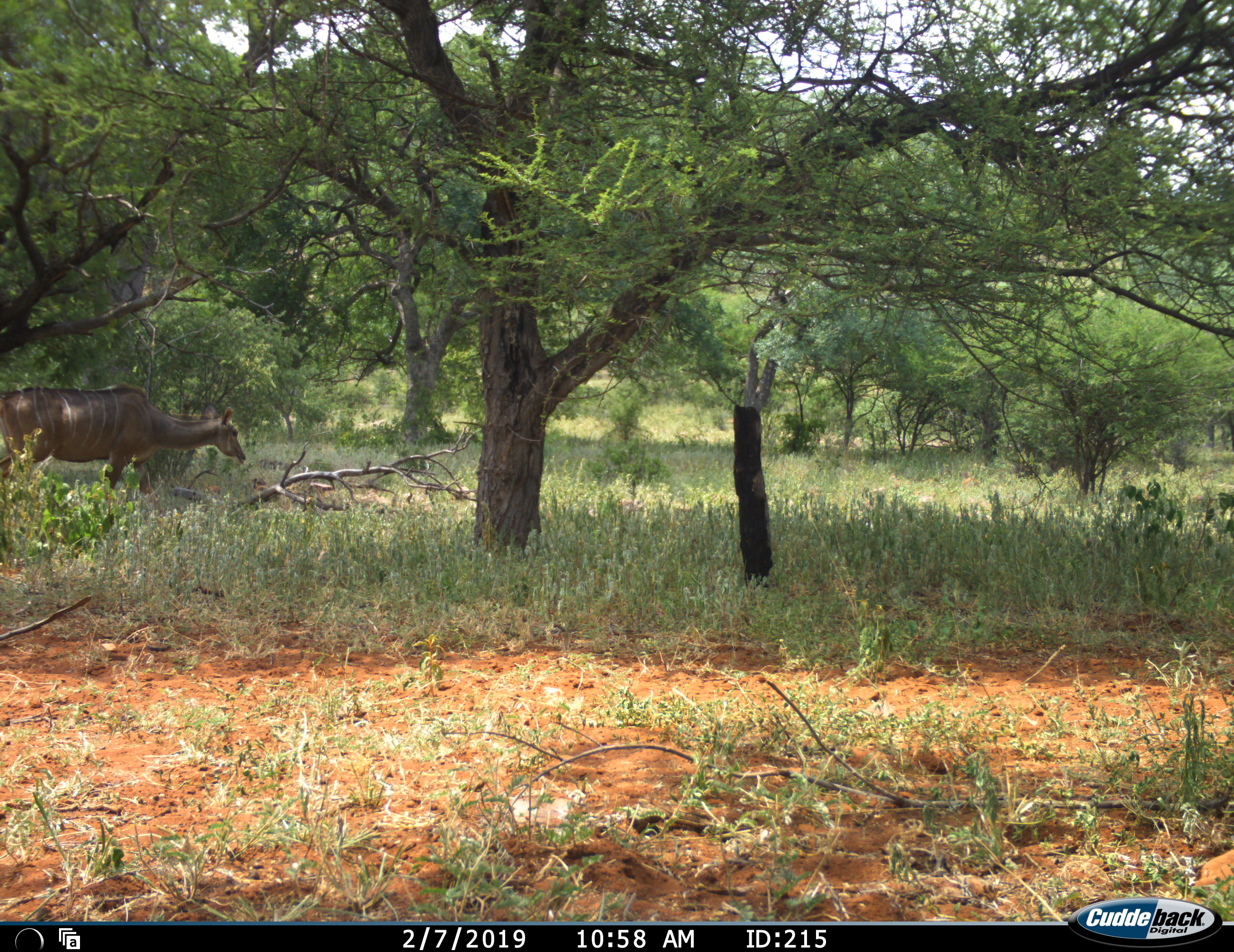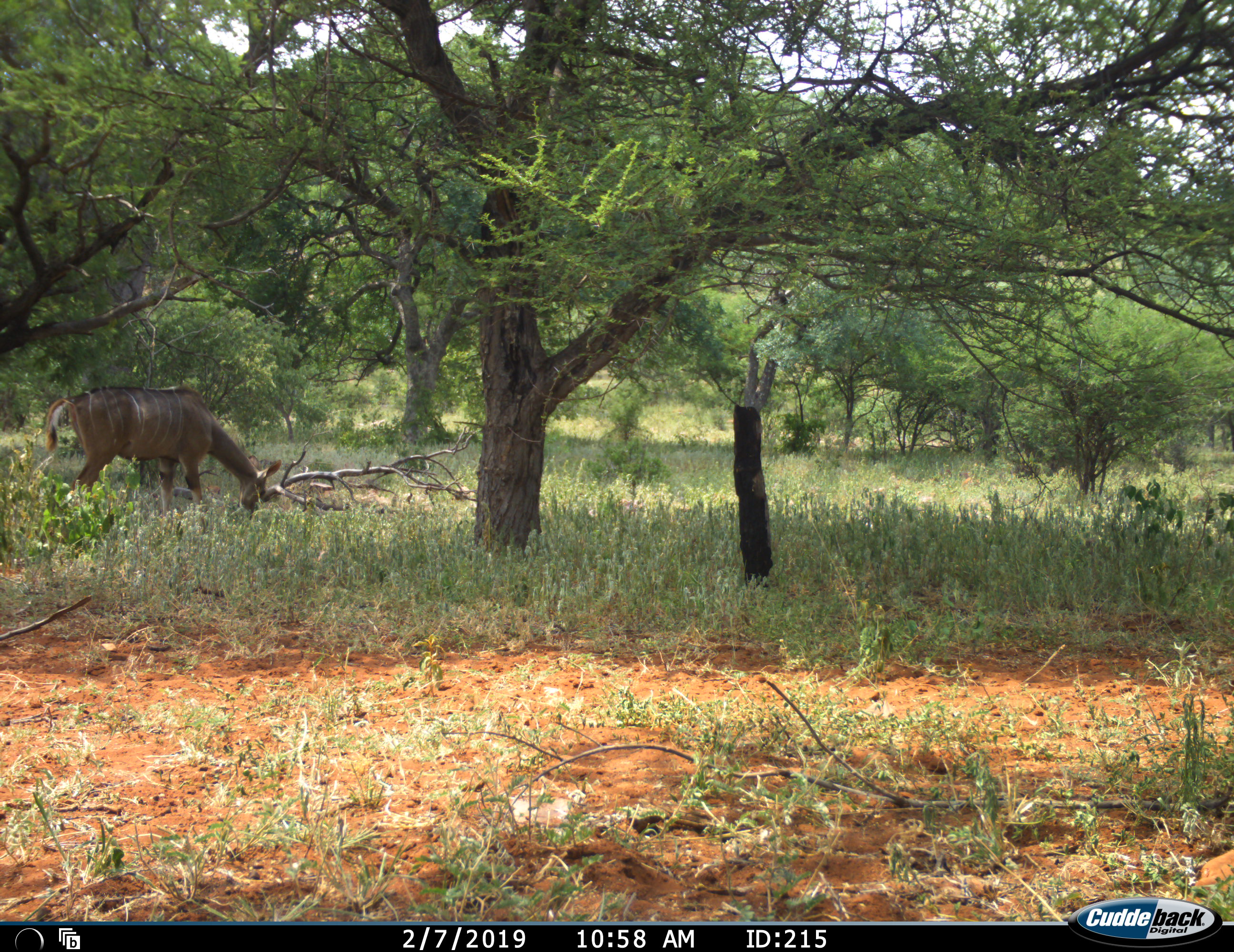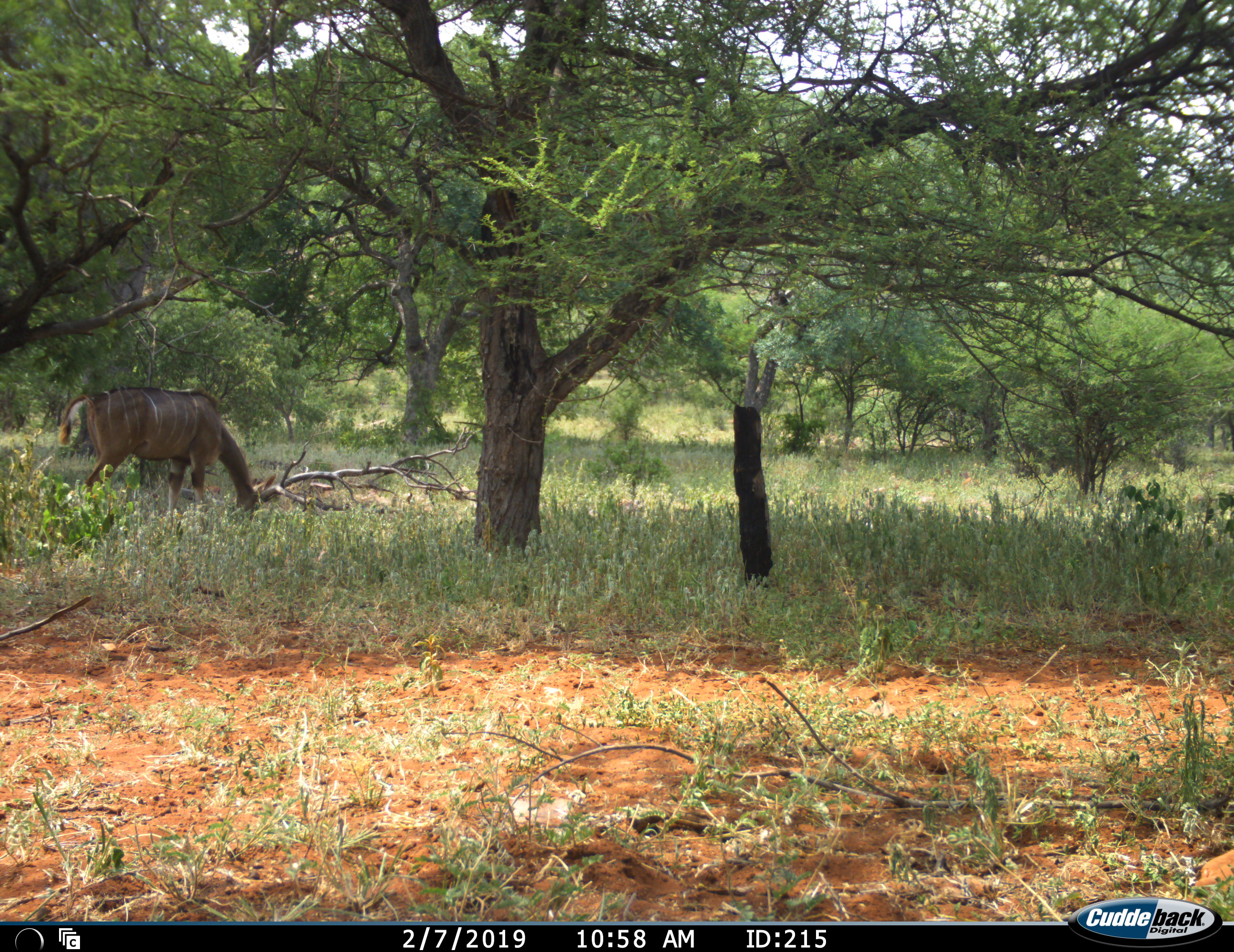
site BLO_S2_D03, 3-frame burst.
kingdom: Animalia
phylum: Chordata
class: Mammalia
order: Artiodactyla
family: Bovidae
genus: Tragelaphus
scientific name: Tragelaphus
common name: kudu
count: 1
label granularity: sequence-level